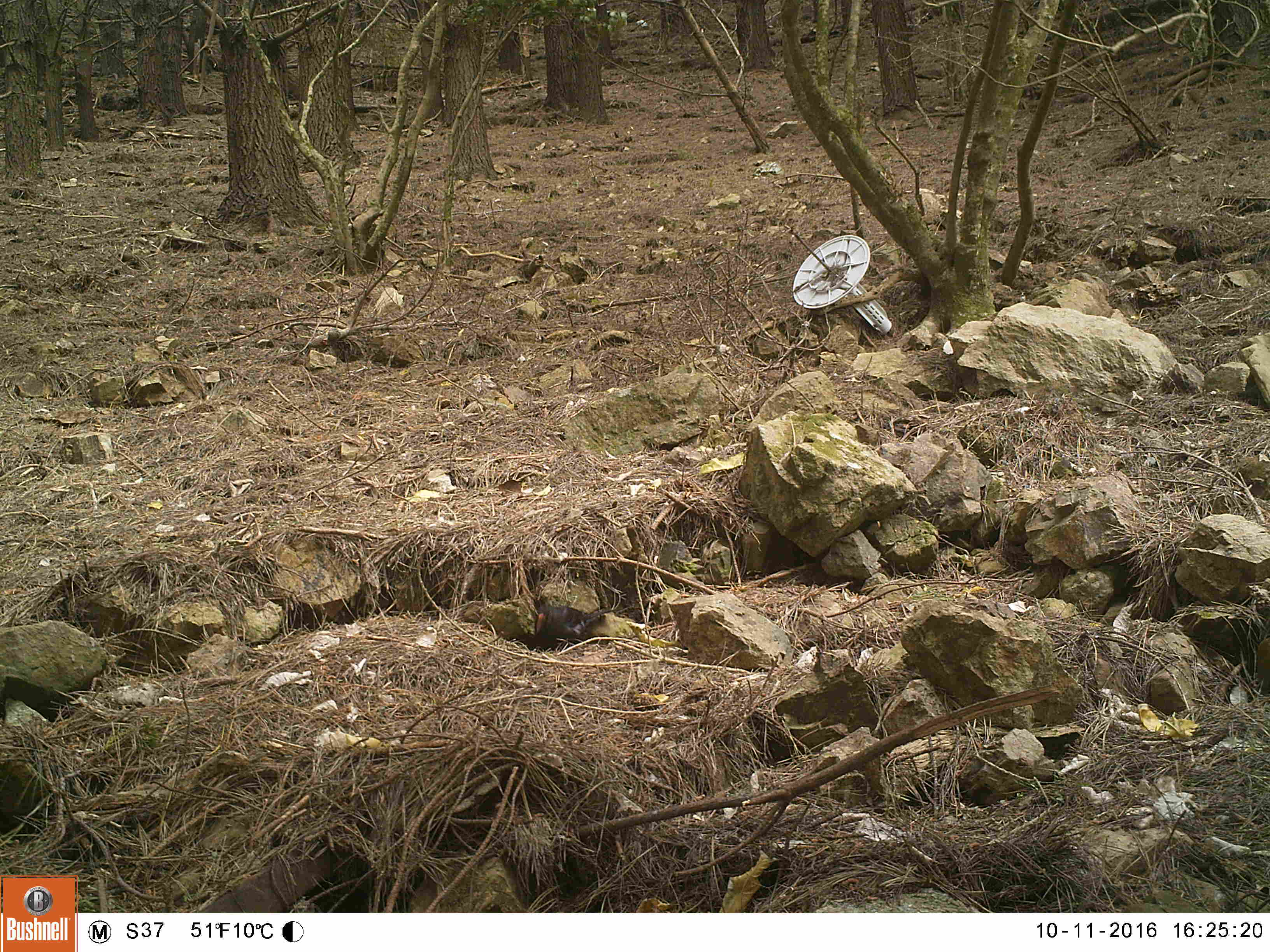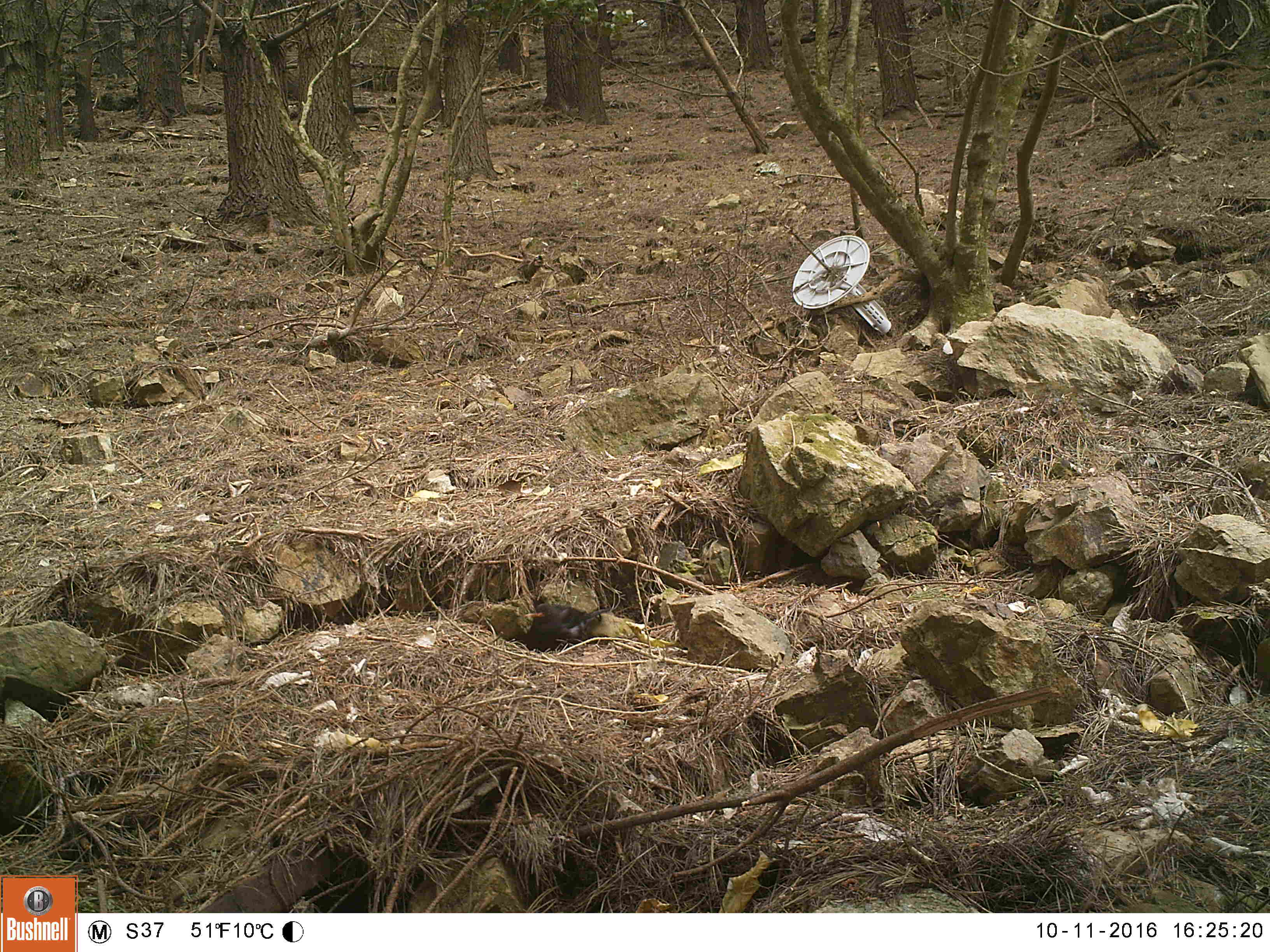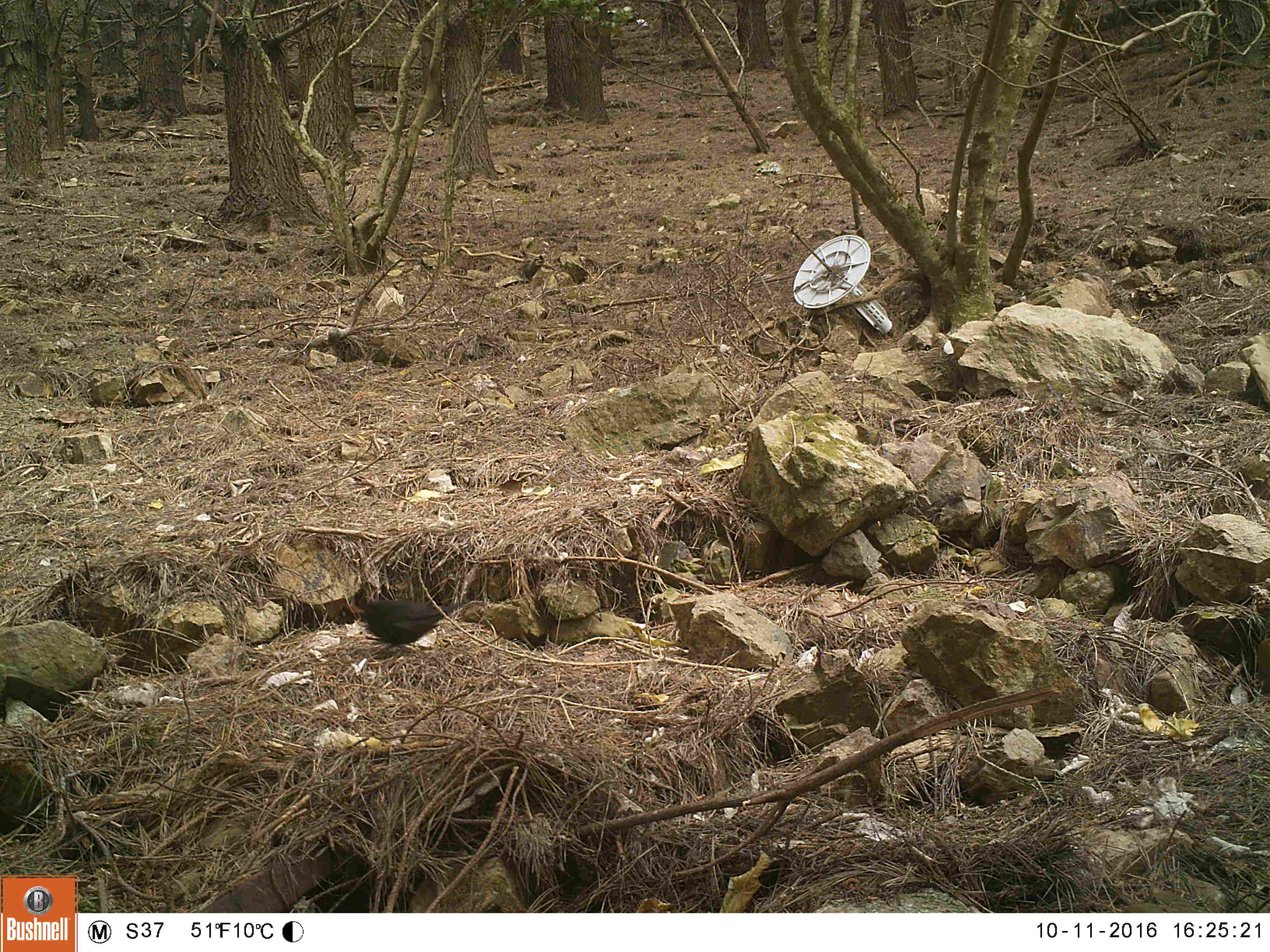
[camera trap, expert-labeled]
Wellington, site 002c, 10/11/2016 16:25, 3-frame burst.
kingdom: Animalia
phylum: Chordata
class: Aves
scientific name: Aves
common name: bird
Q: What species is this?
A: Bird (Aves).